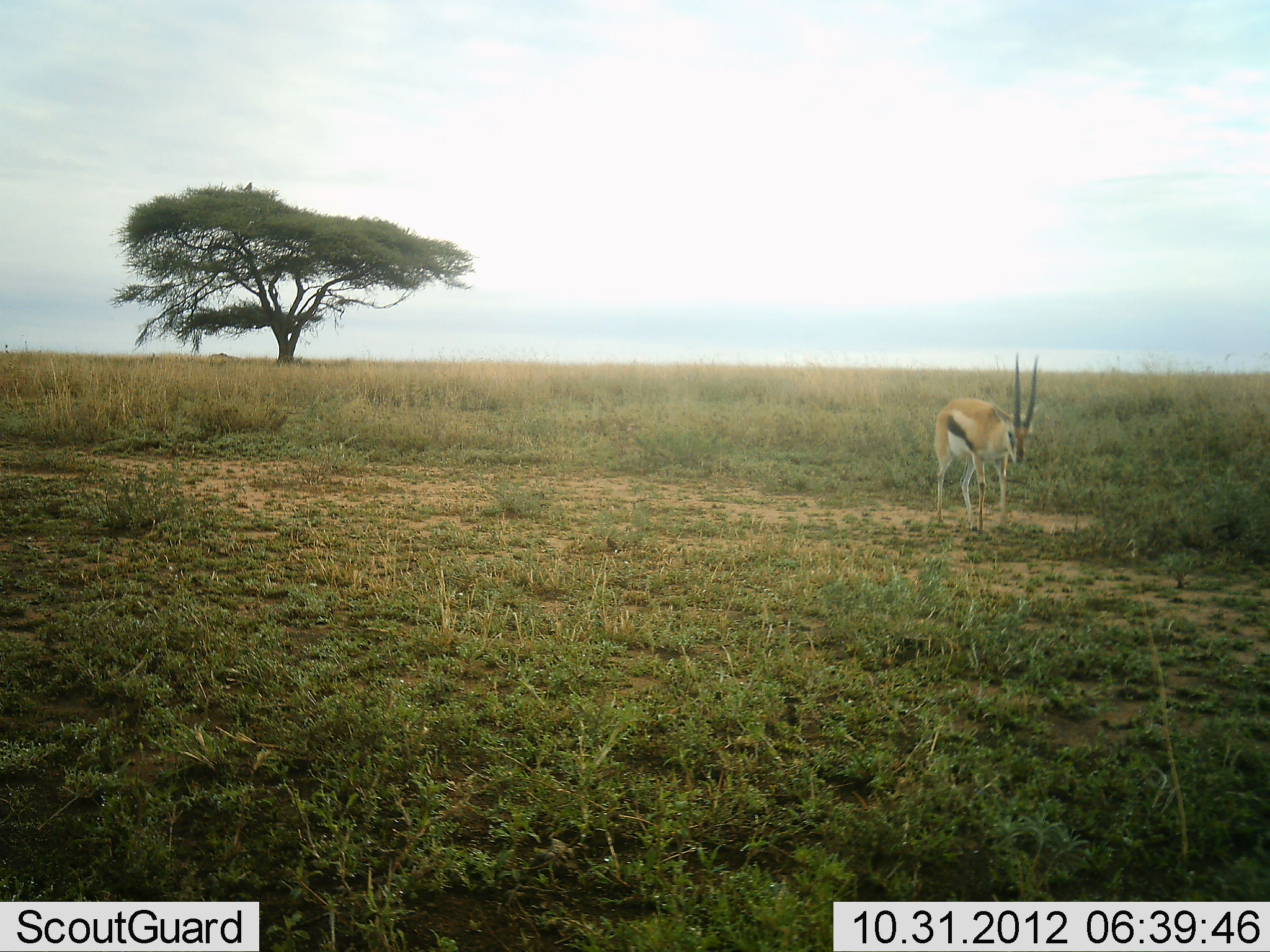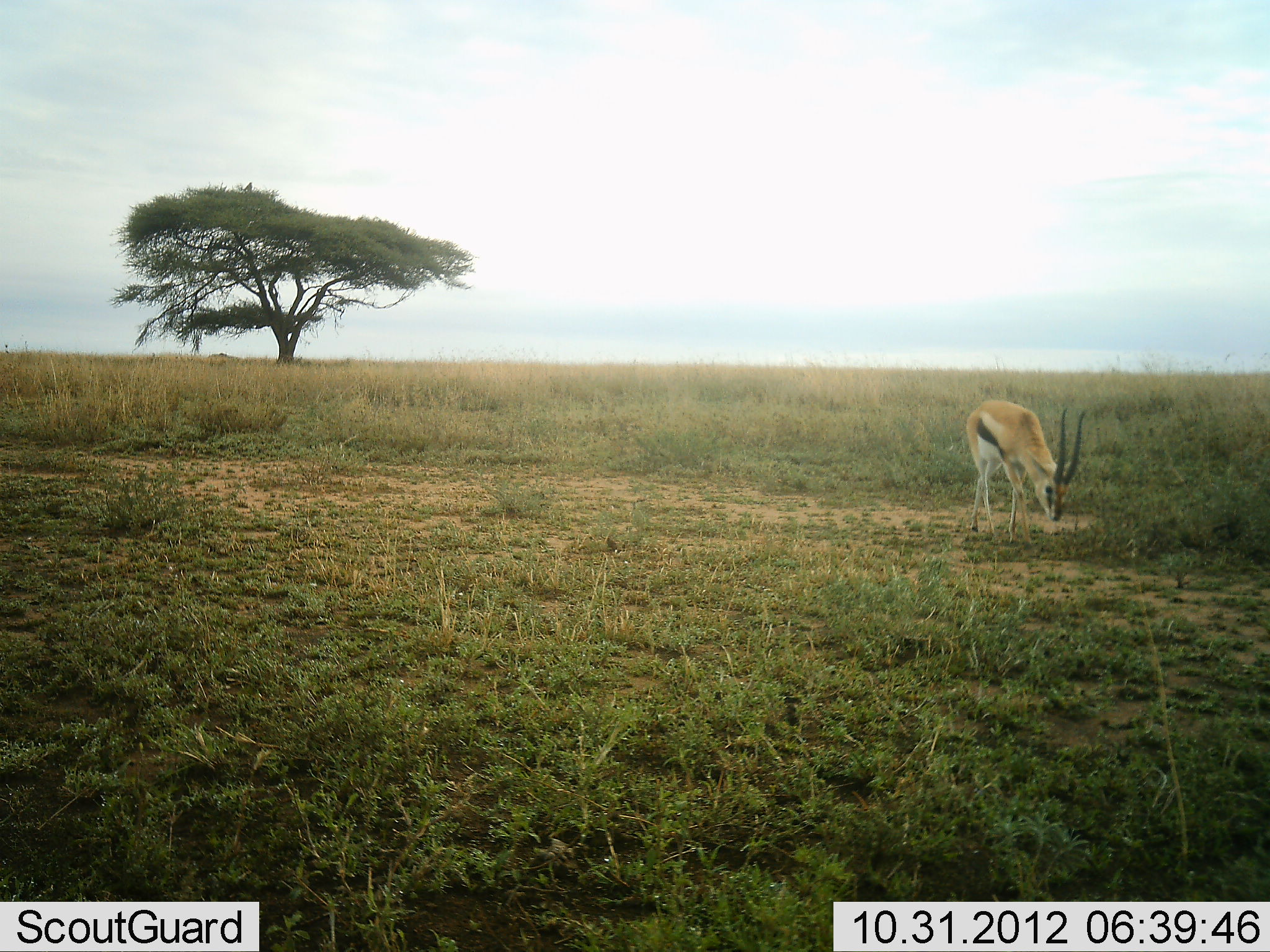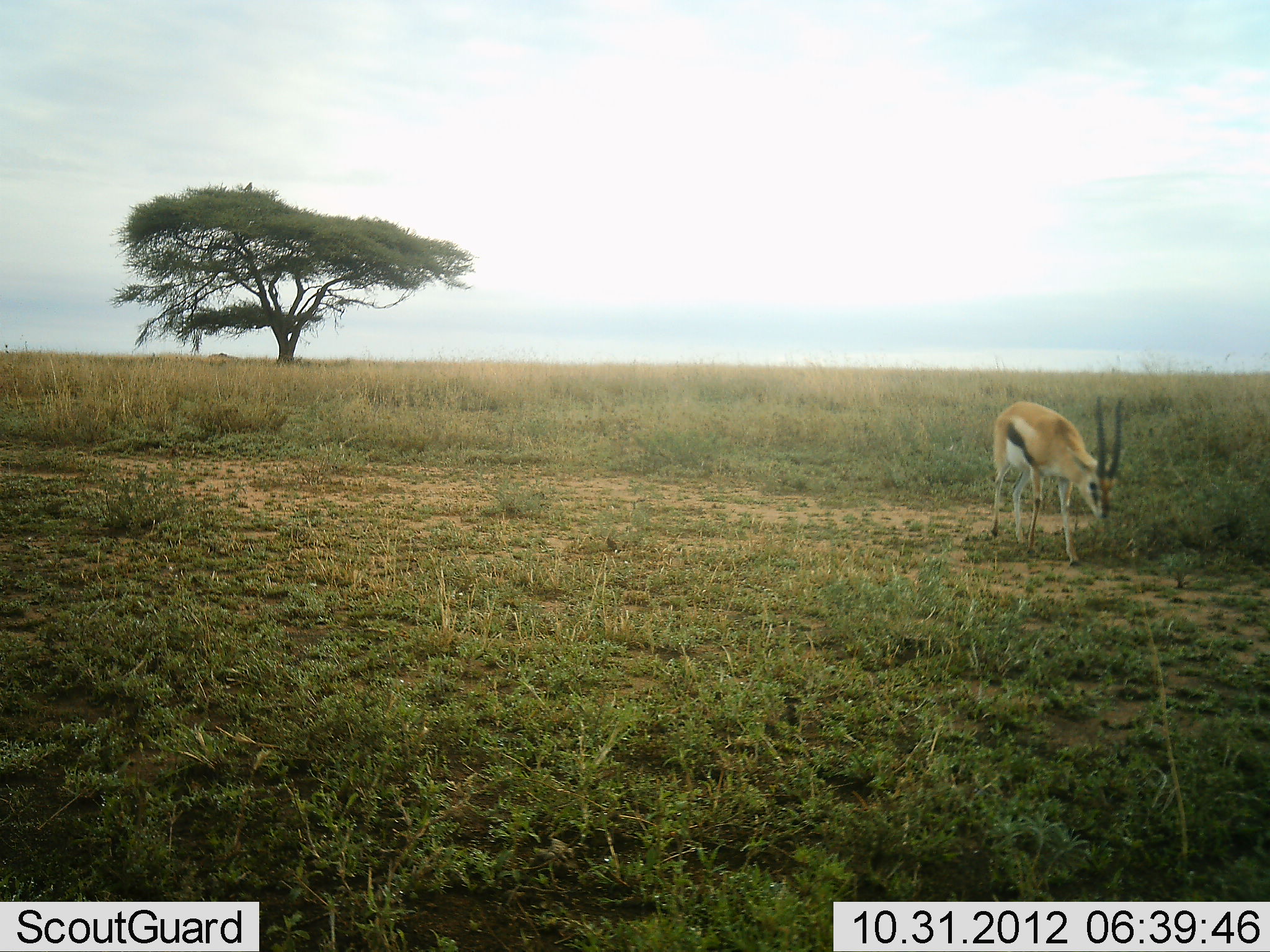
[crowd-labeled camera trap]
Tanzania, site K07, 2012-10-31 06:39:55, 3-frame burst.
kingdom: Animalia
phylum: Chordata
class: Mammalia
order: Artiodactyla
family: Bovidae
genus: Eudorcas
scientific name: Eudorcas thomsonii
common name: thomson's gazelle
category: gazellethomsons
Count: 1.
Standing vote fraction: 9%.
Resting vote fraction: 9%.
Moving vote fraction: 64%.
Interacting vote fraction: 0%.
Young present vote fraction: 0%.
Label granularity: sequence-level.